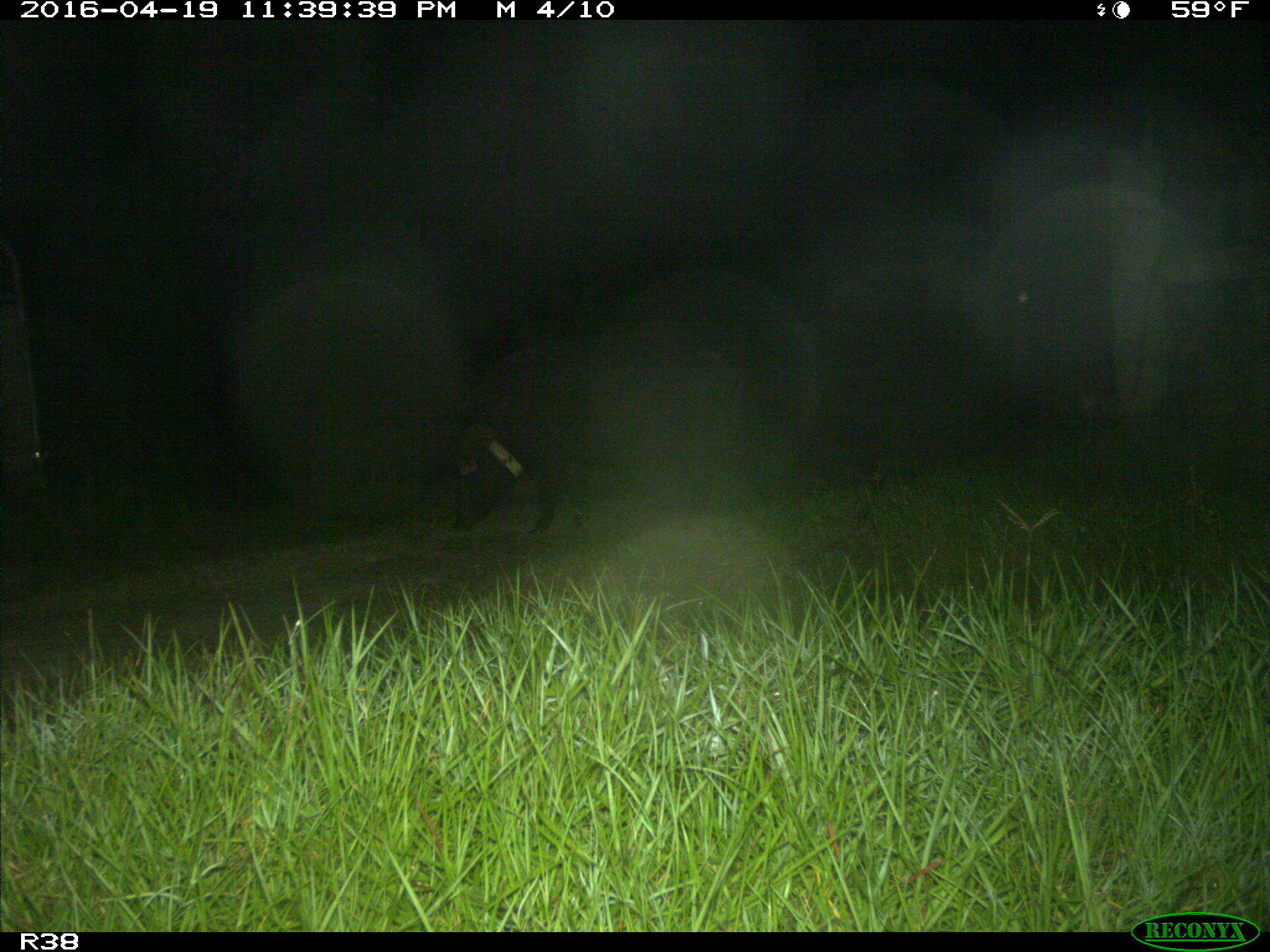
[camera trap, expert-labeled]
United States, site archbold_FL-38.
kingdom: Animalia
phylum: Chordata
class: Mammalia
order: Artiodactyla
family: Suidae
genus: Sus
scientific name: Sus scrofa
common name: wild boar